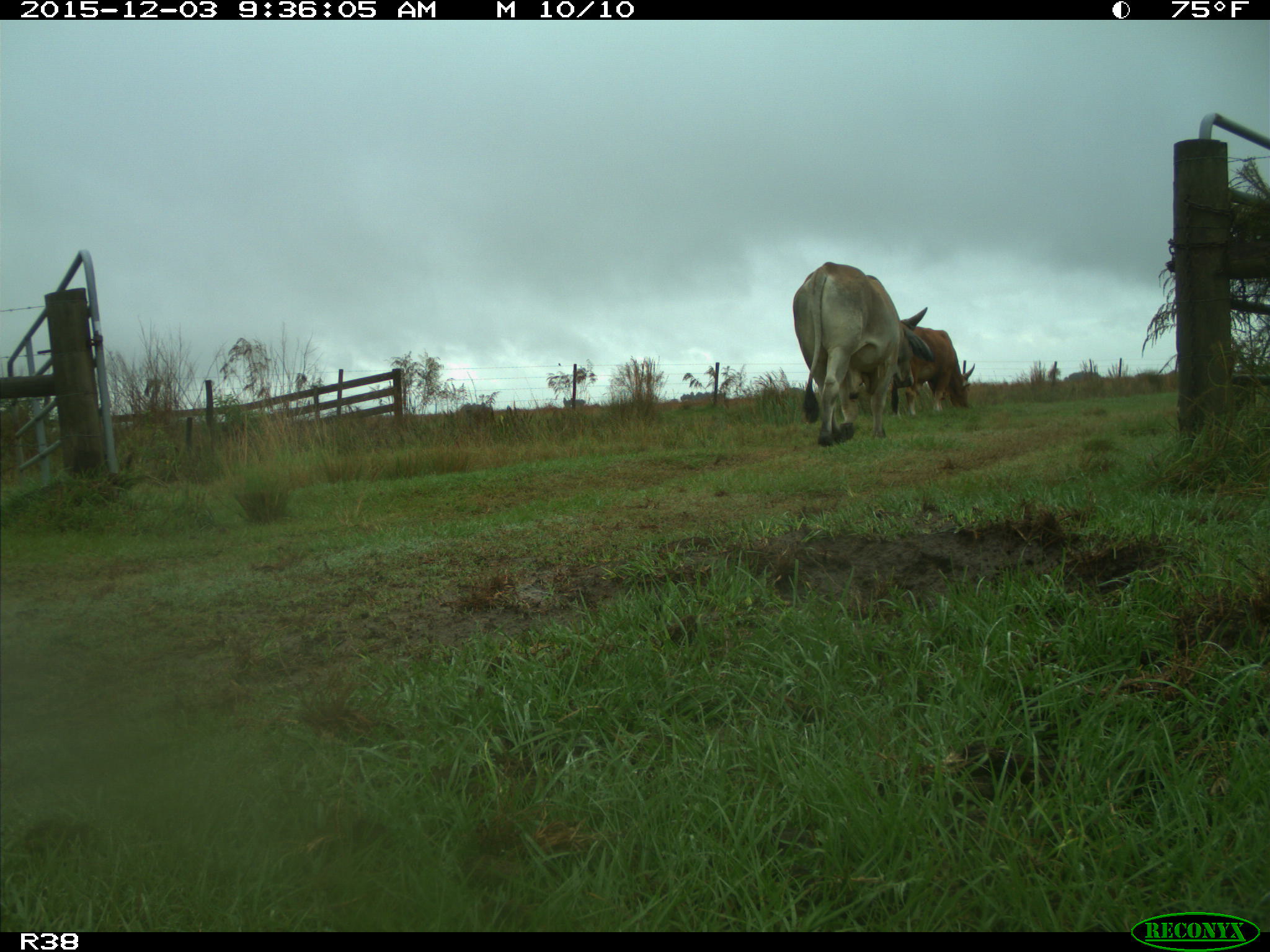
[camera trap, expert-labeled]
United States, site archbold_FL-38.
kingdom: Animalia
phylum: Chordata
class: Mammalia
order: Artiodactyla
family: Bovidae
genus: Bos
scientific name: Bos taurus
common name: domestic cow